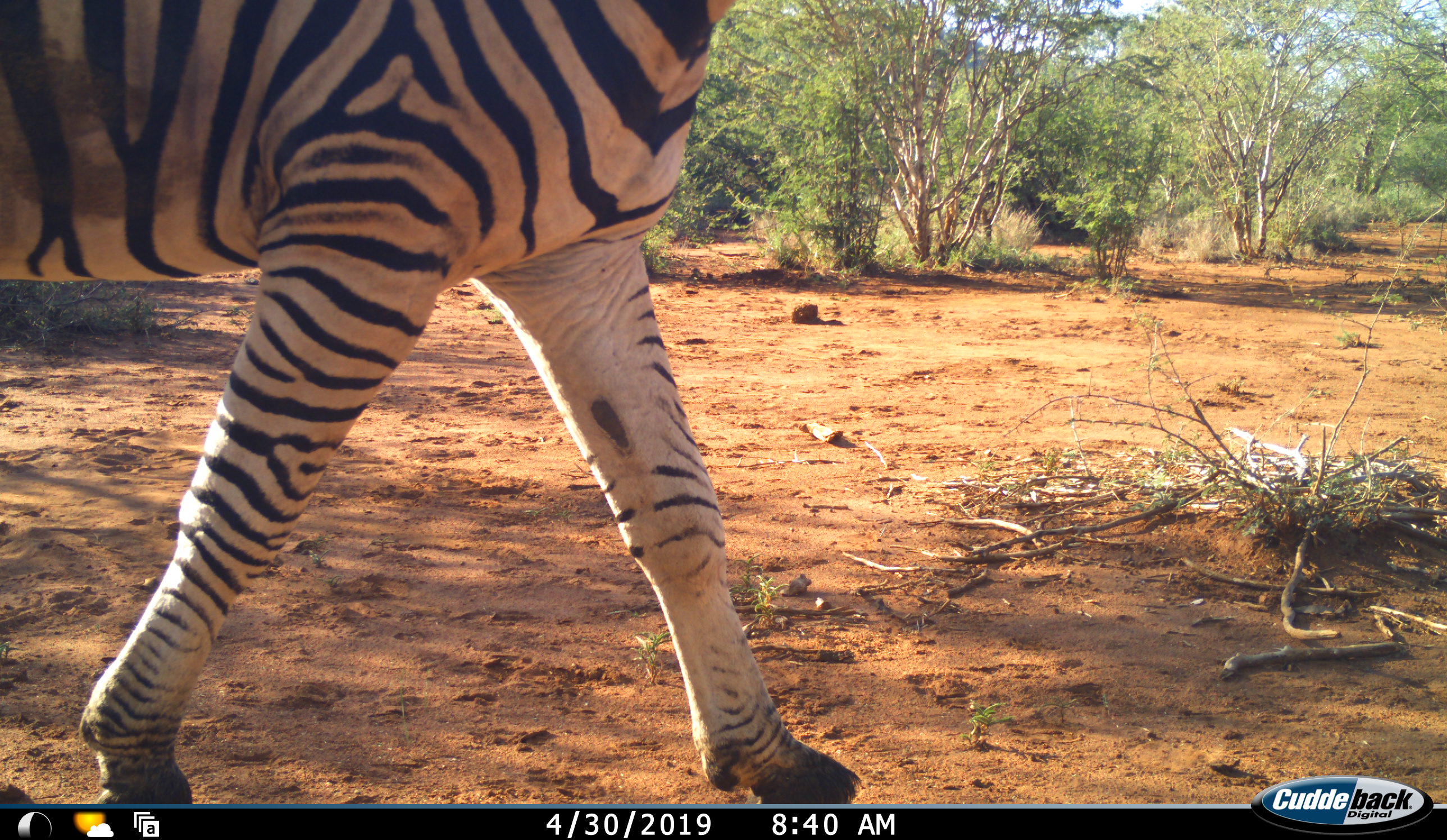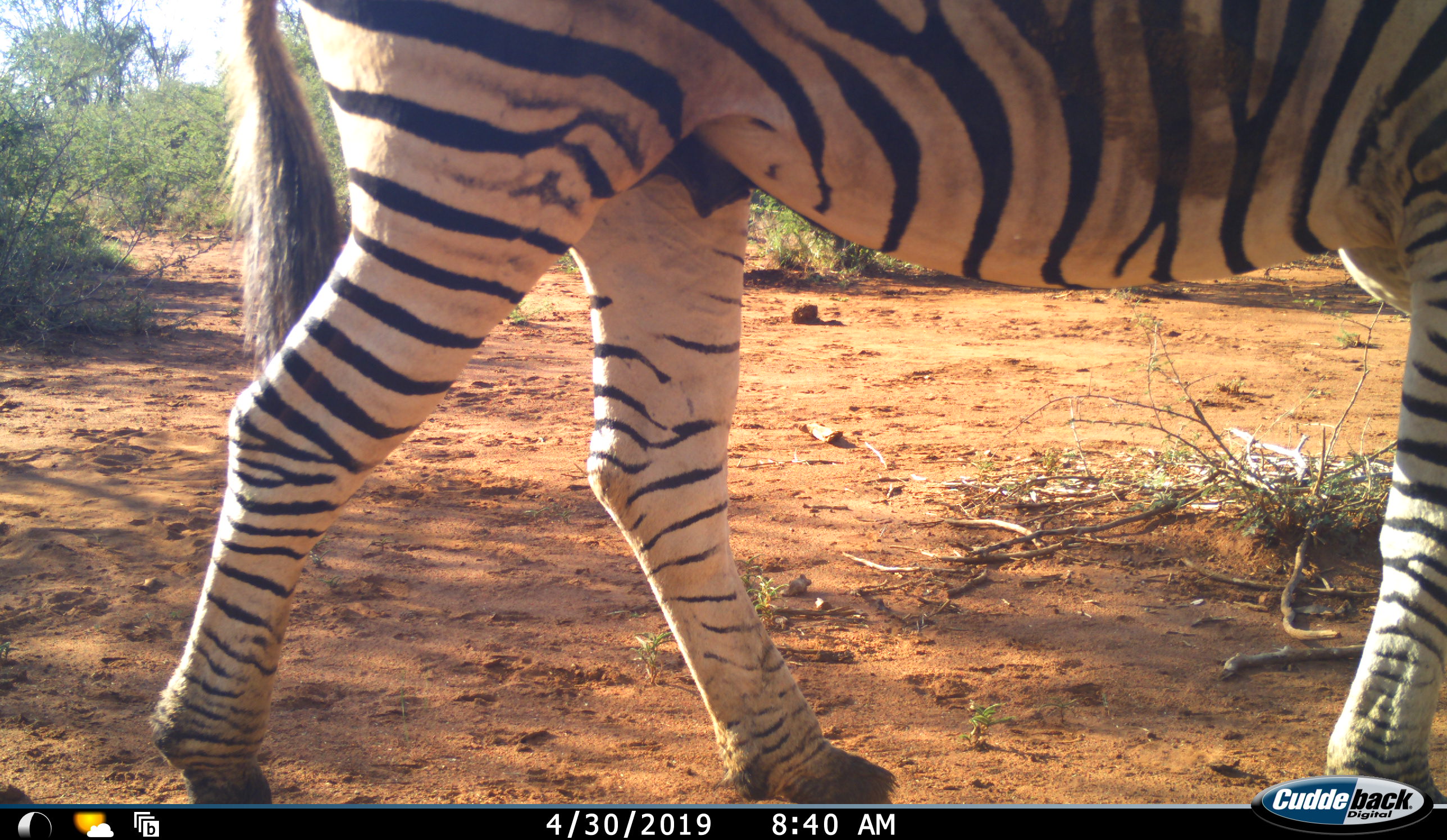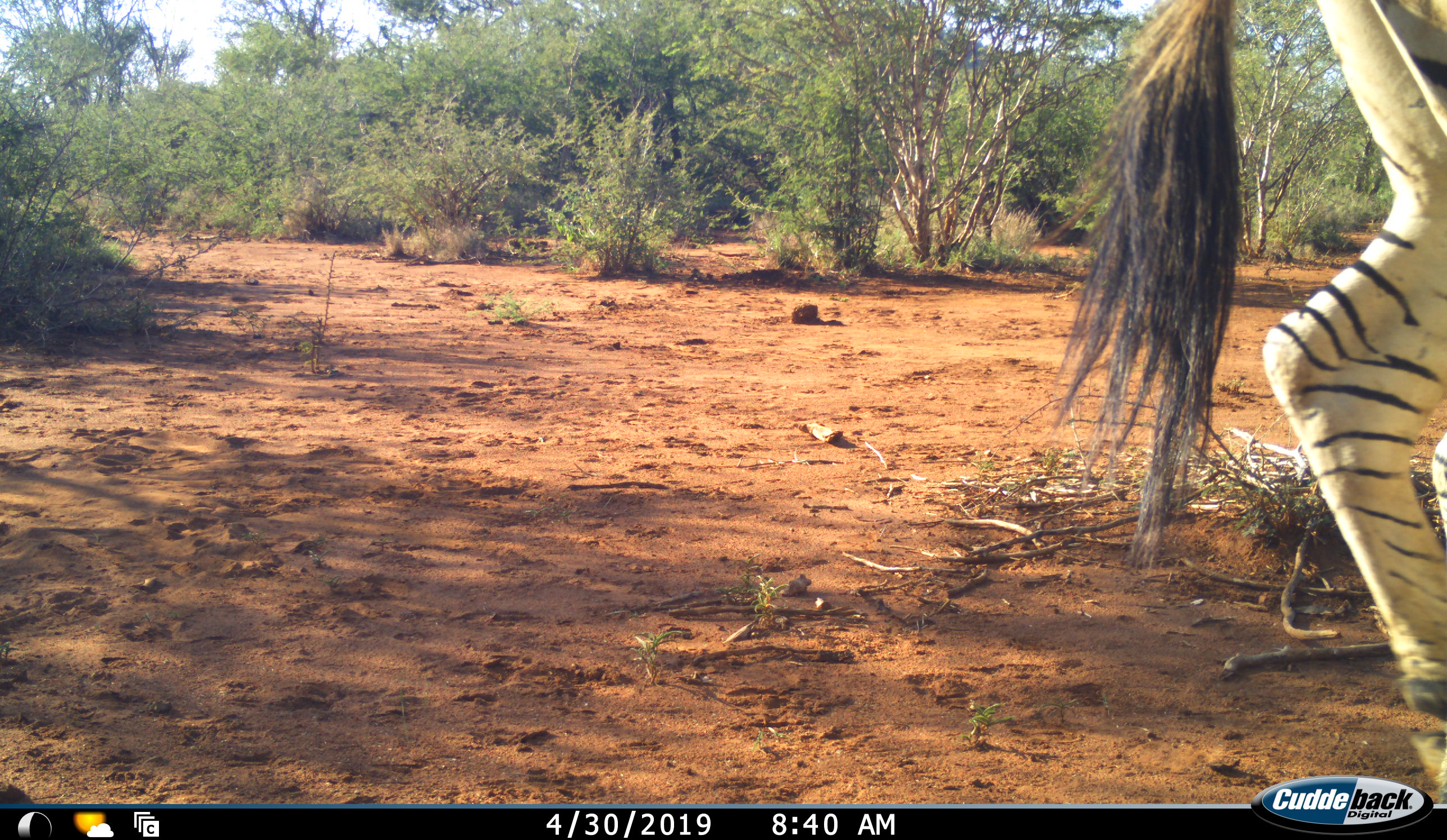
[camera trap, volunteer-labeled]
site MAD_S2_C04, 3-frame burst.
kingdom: Animalia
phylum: Chordata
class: Mammalia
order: Perissodactyla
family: Equidae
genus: Equus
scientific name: Equus quagga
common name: plains zebra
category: zebraplains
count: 1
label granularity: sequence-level